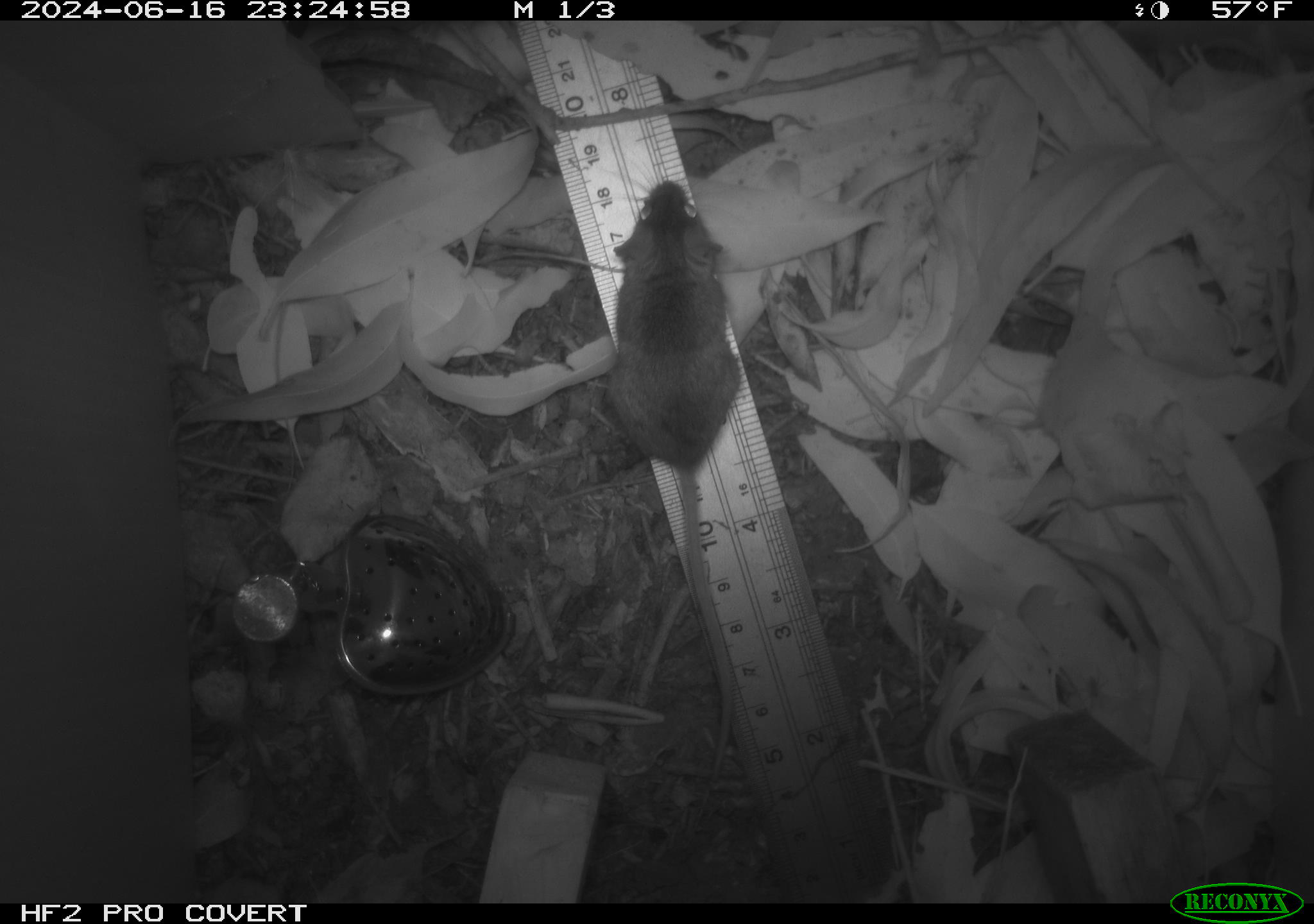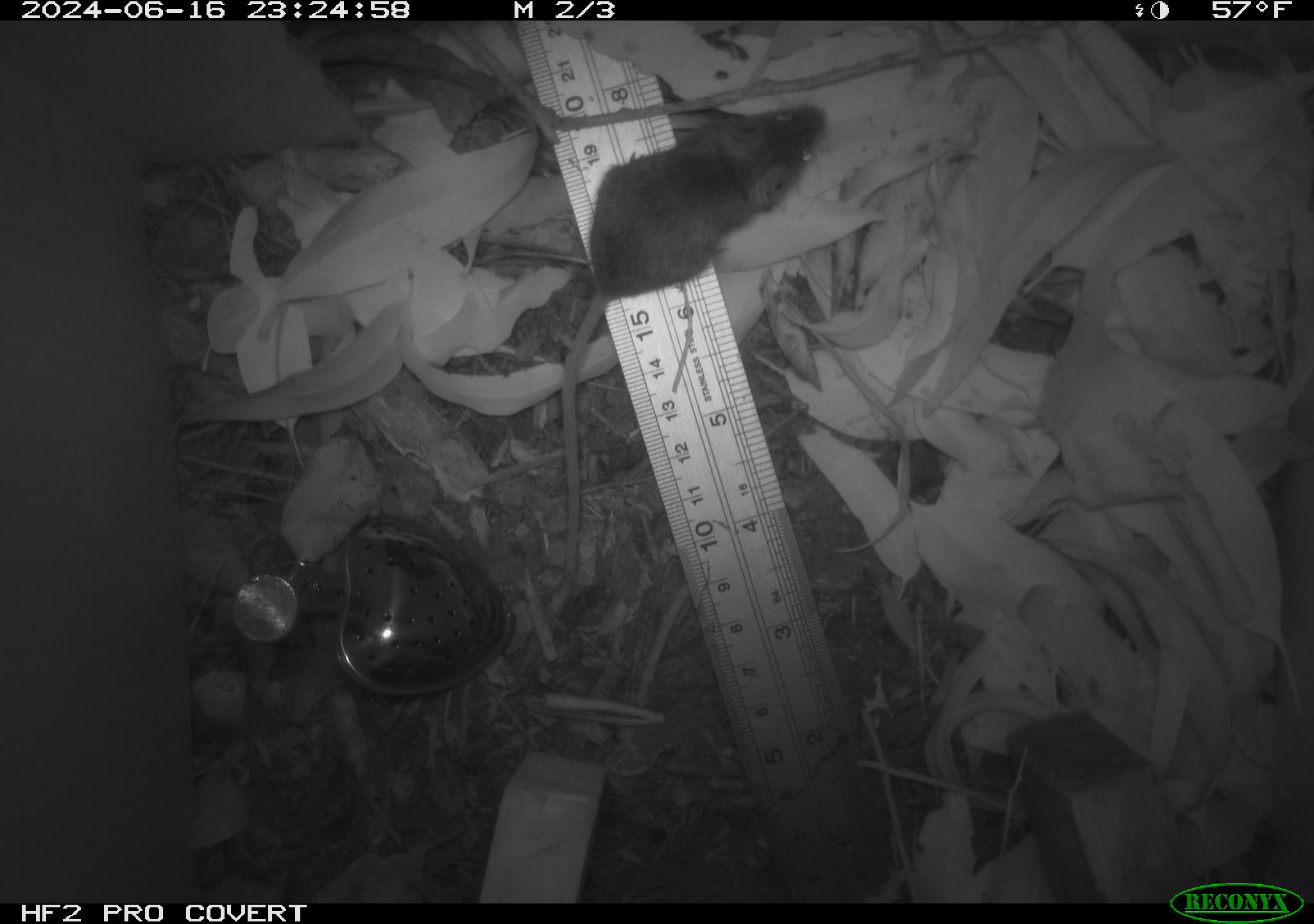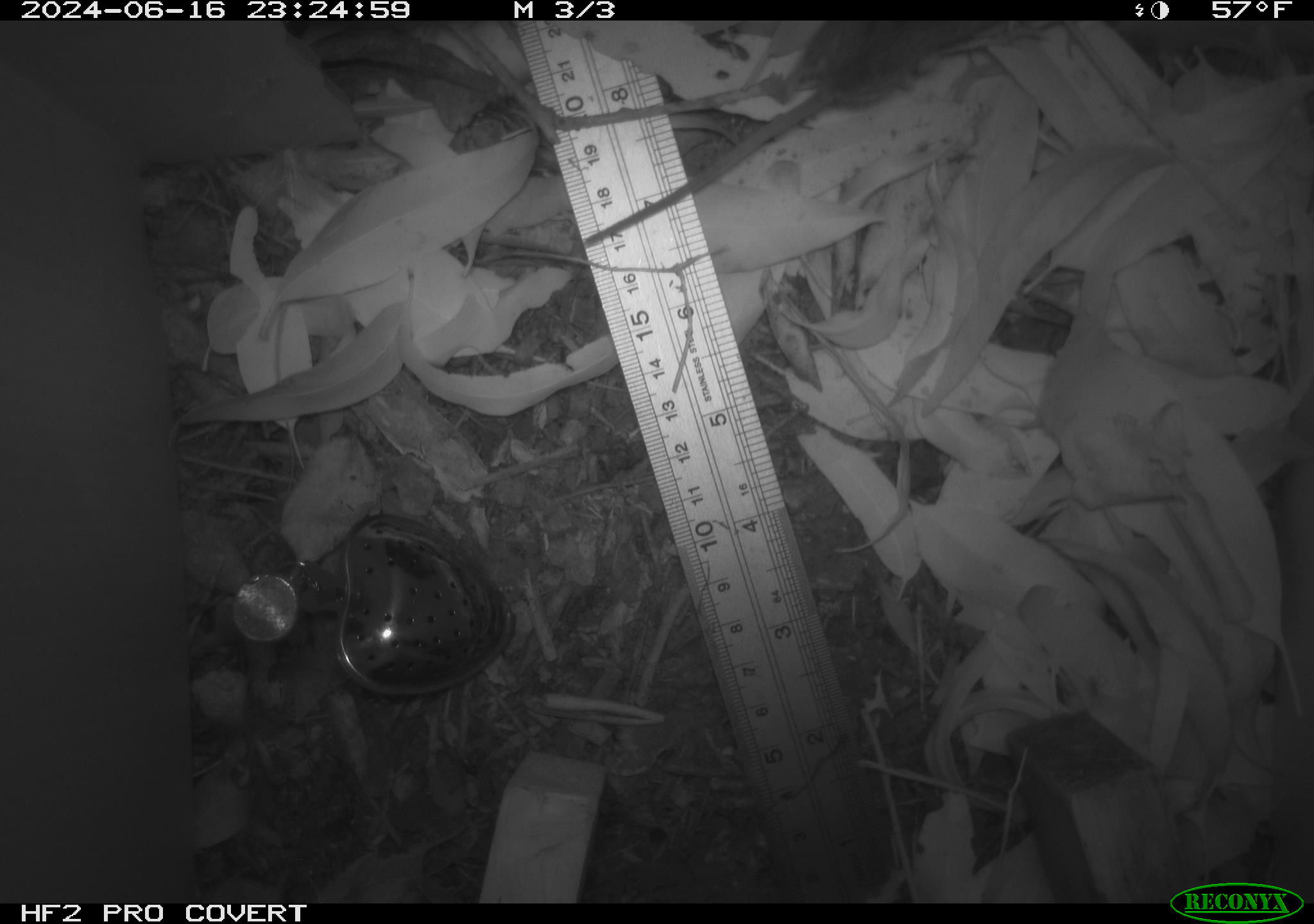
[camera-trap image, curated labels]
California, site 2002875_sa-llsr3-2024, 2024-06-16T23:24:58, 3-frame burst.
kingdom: Animalia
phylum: Chordata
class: Mammalia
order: Rodentia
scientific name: Rodentia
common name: mouse species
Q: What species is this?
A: Mouse species (Rodentia).